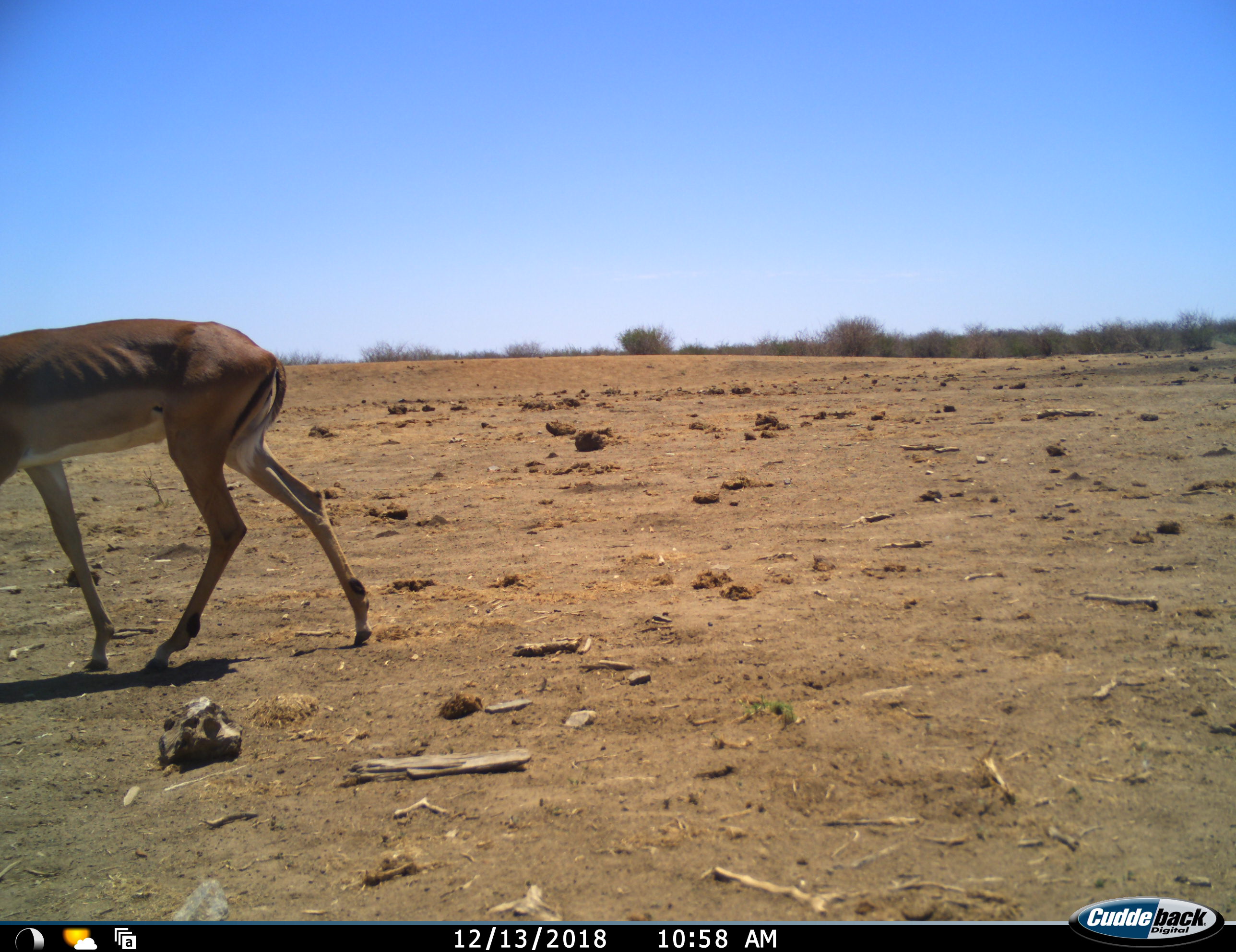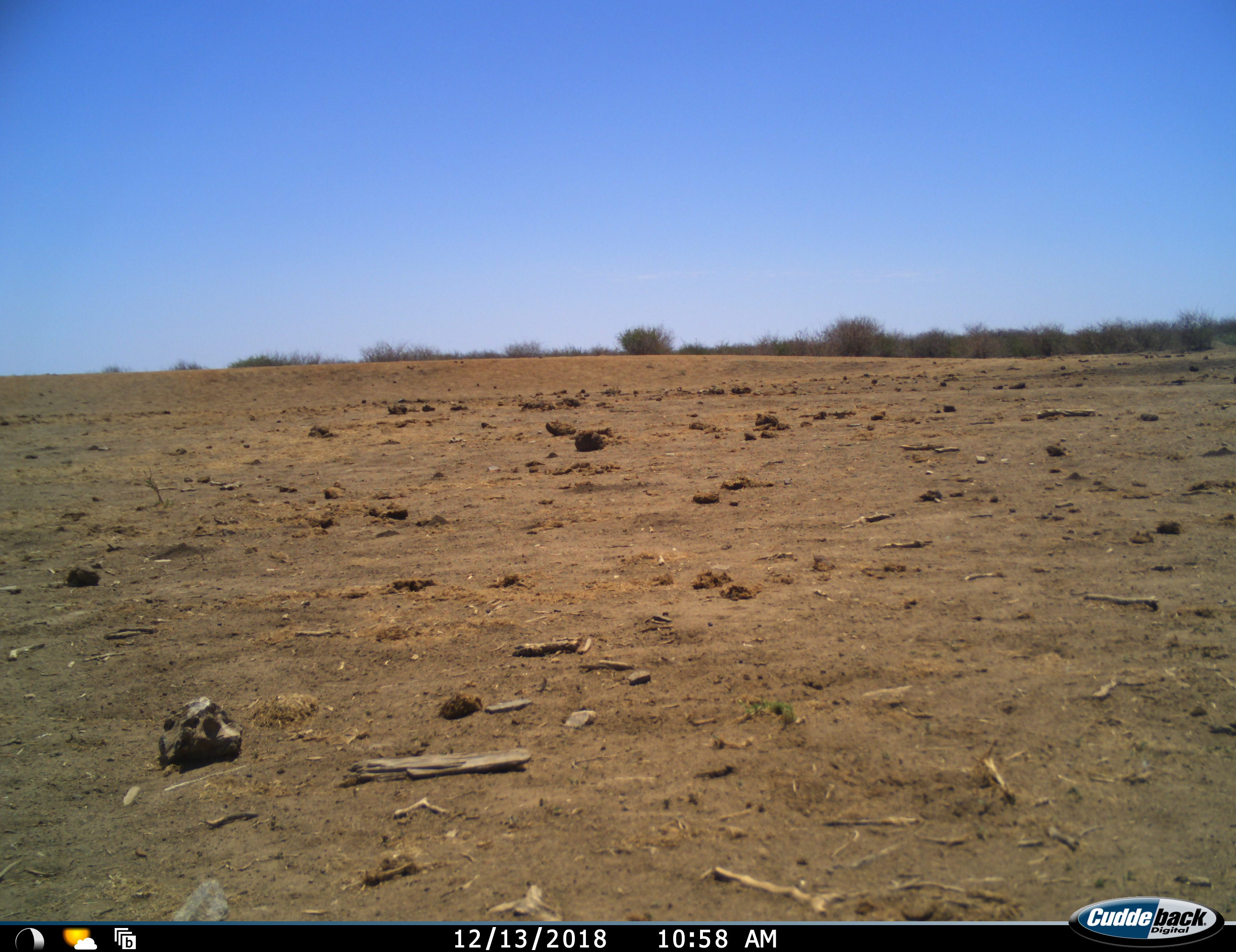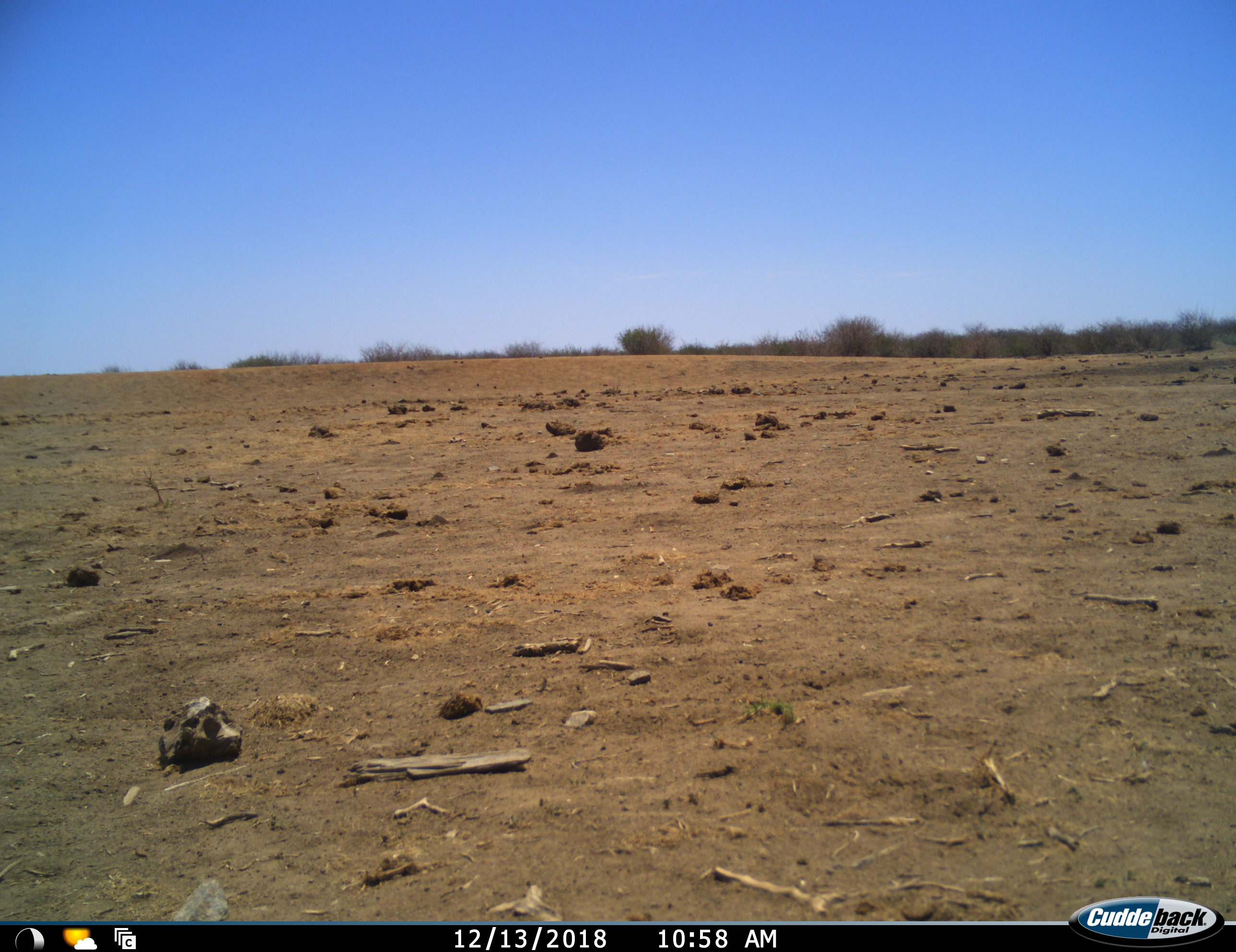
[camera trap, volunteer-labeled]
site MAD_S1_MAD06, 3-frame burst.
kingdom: Animalia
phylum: Chordata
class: Mammalia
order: Artiodactyla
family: Bovidae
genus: Aepyceros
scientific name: Aepyceros melampus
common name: impala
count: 1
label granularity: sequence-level